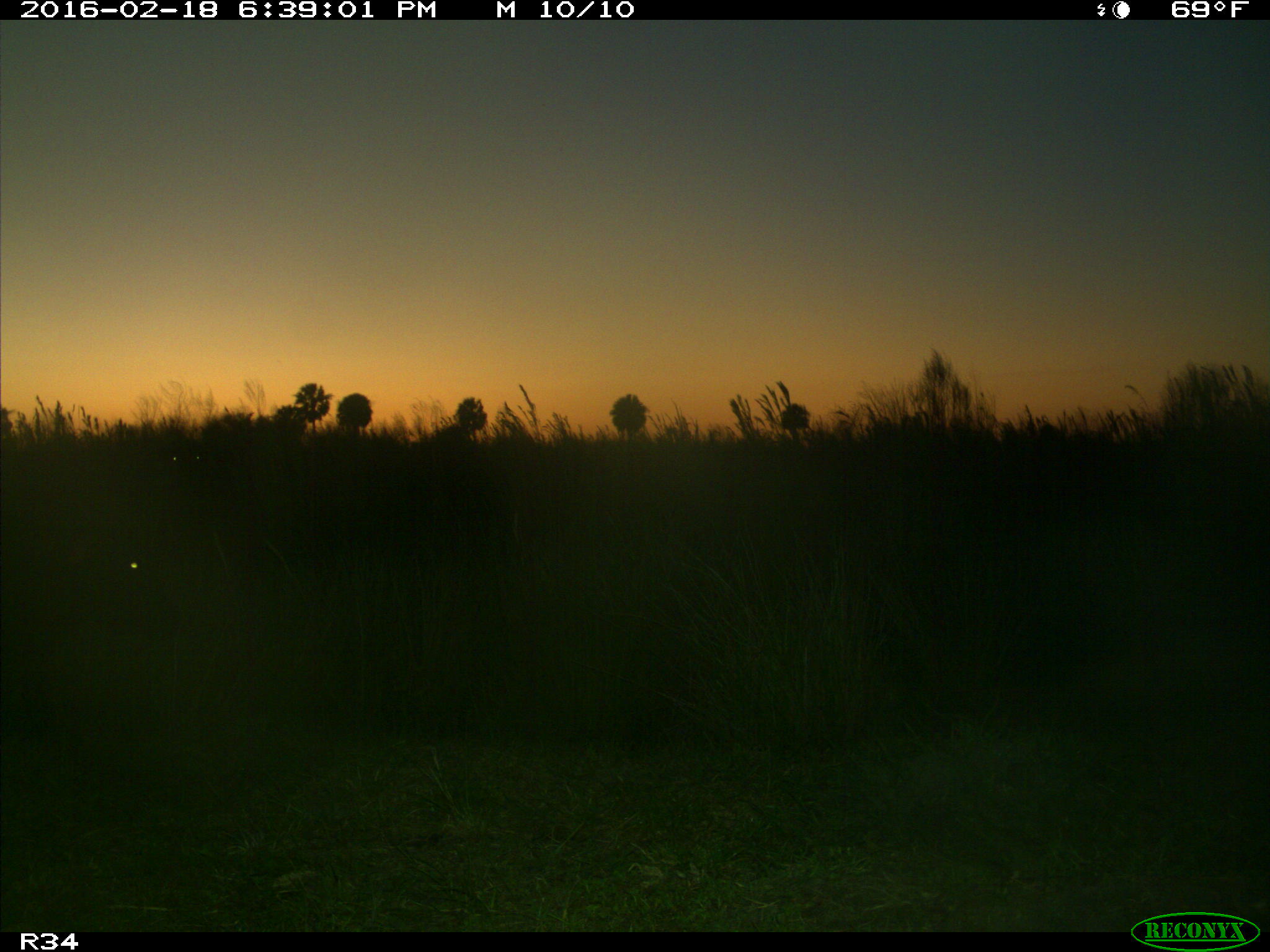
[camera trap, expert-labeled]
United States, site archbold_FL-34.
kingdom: Animalia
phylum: Chordata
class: Mammalia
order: Artiodactyla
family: Bovidae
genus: Bos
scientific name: Bos taurus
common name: domestic cow